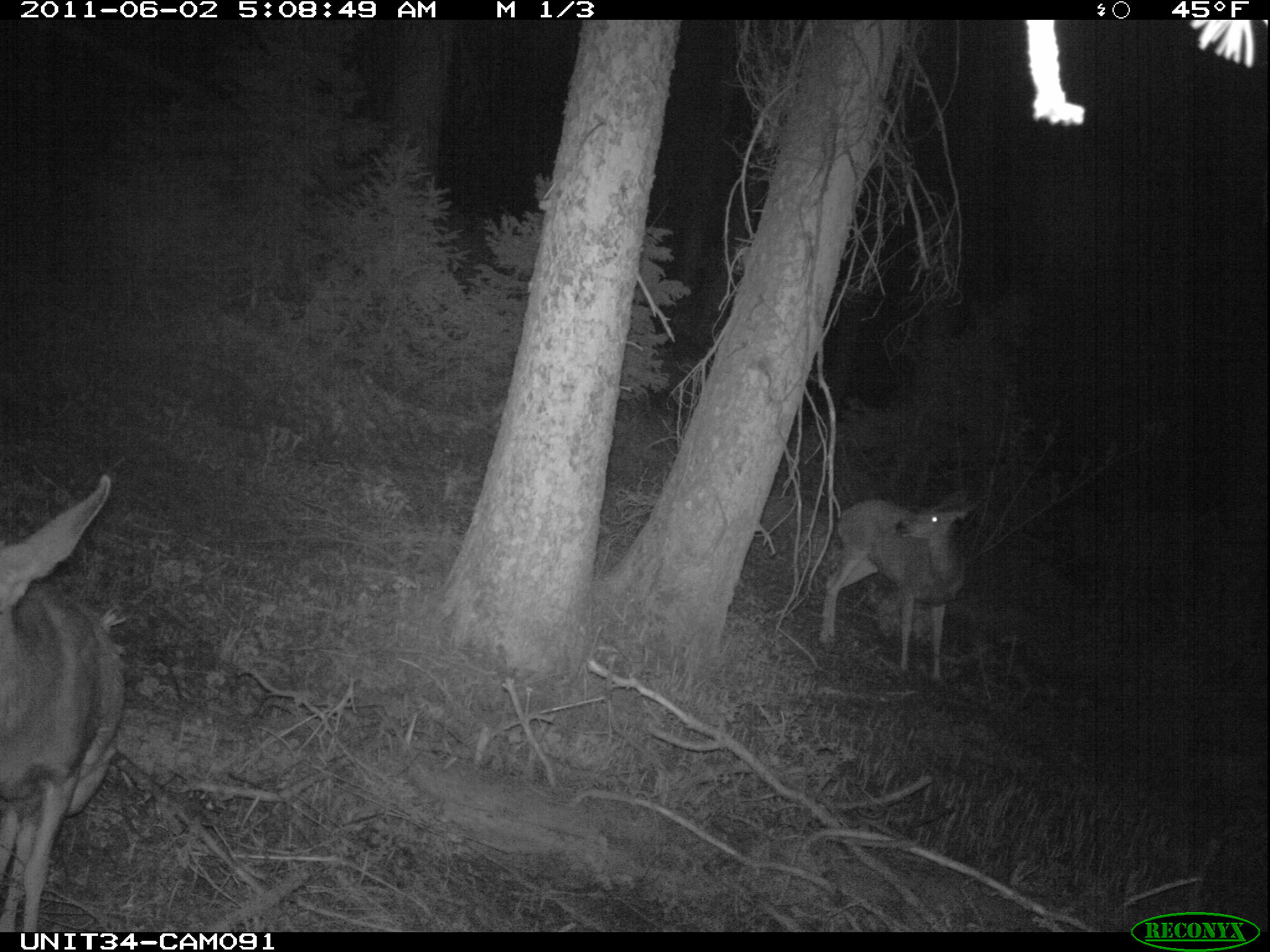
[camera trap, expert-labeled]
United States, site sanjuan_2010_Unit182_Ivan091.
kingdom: Animalia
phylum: Chordata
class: Mammalia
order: Artiodactyla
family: Cervidae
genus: Odocoileus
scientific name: Odocoileus hemionus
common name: mule deer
Odocoileus hemionus (mule deer).